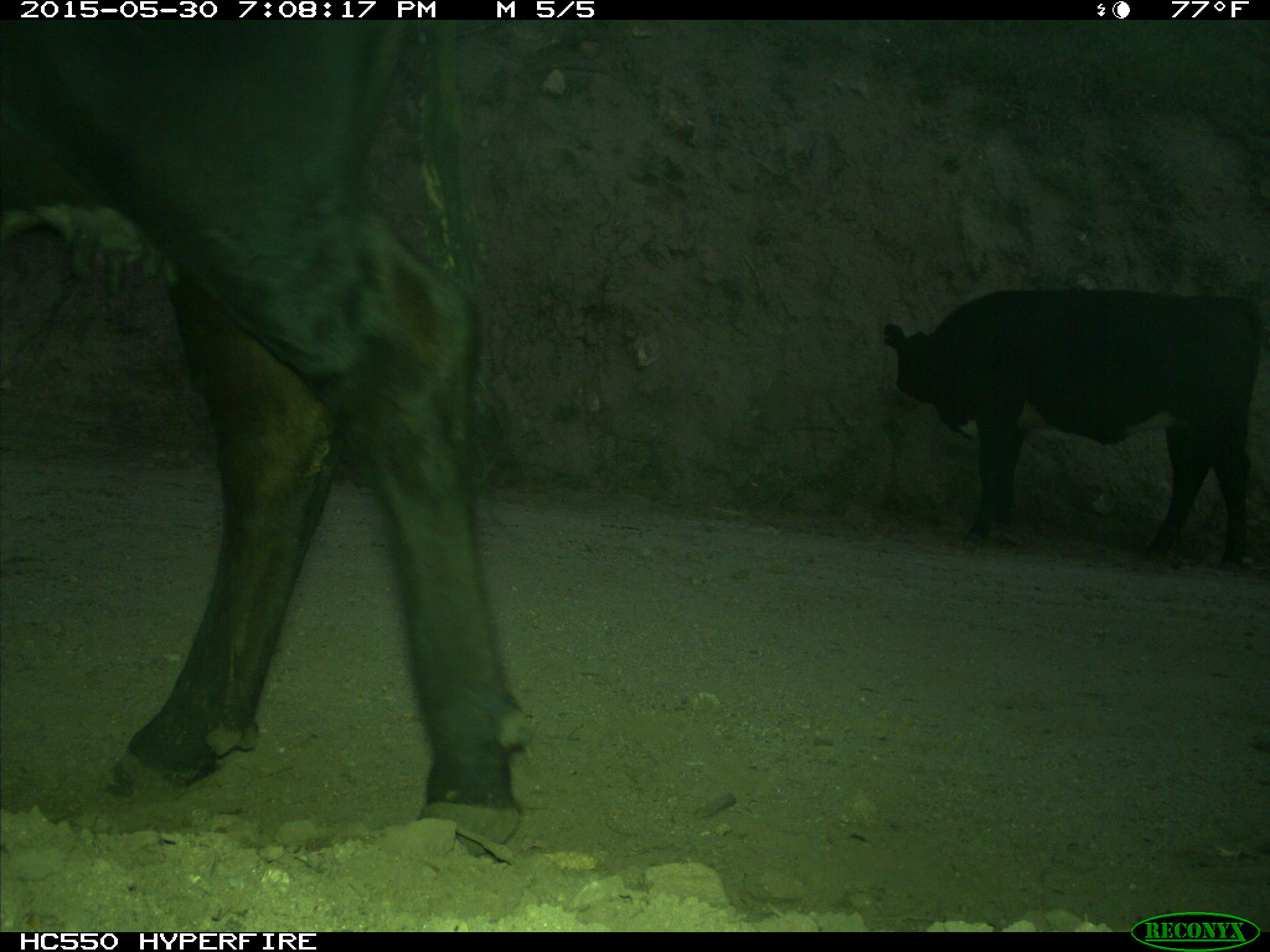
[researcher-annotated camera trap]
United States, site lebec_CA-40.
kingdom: Animalia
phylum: Chordata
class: Mammalia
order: Artiodactyla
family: Bovidae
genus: Bos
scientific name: Bos taurus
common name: domestic cow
Bos taurus (domestic cow).